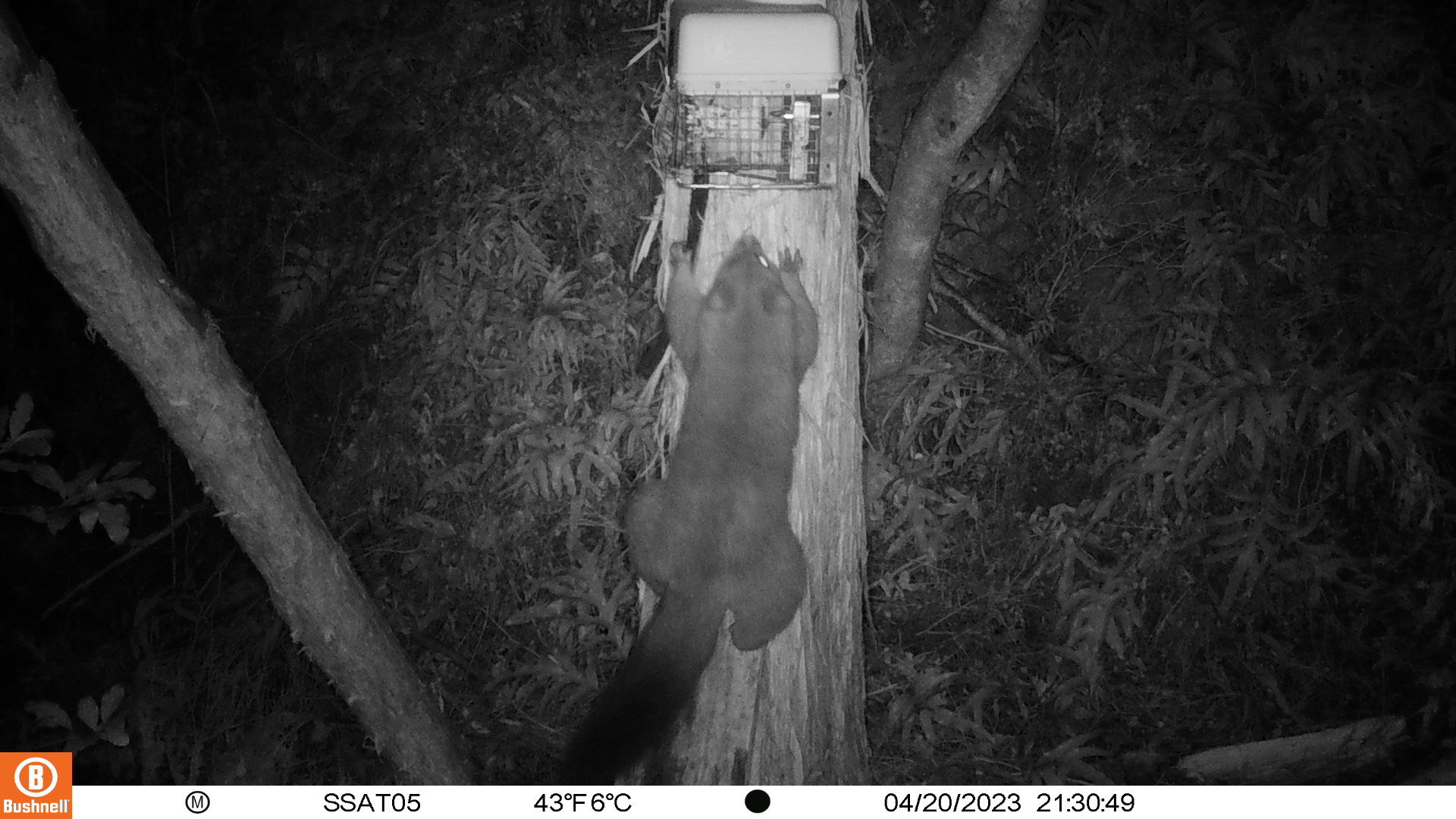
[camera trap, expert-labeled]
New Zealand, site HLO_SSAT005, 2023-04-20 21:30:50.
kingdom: Animalia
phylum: Chordata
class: Mammalia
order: Diprotodontia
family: Phalangeridae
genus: Trichosurus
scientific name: Trichosurus vulpecula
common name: common brushtail possum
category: possum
Possum (common brushtail possum) (Trichosurus vulpecula).